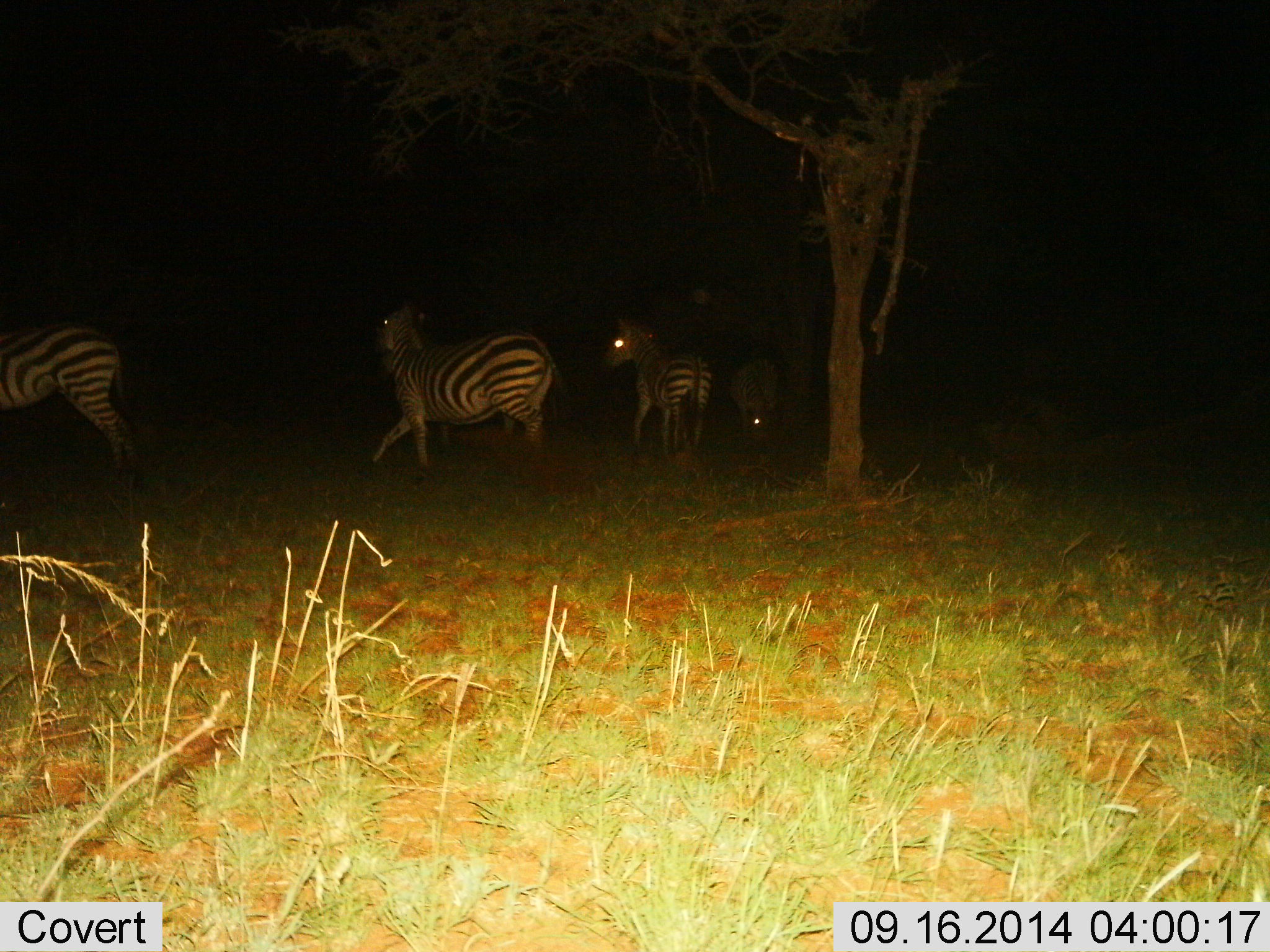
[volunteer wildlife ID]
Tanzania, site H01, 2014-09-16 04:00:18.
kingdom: Animalia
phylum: Chordata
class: Mammalia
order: Perissodactyla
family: Equidae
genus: Equus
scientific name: Equus quagga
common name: plains zebra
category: zebra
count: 4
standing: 40%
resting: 10%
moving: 70%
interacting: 0%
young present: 10%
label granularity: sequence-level